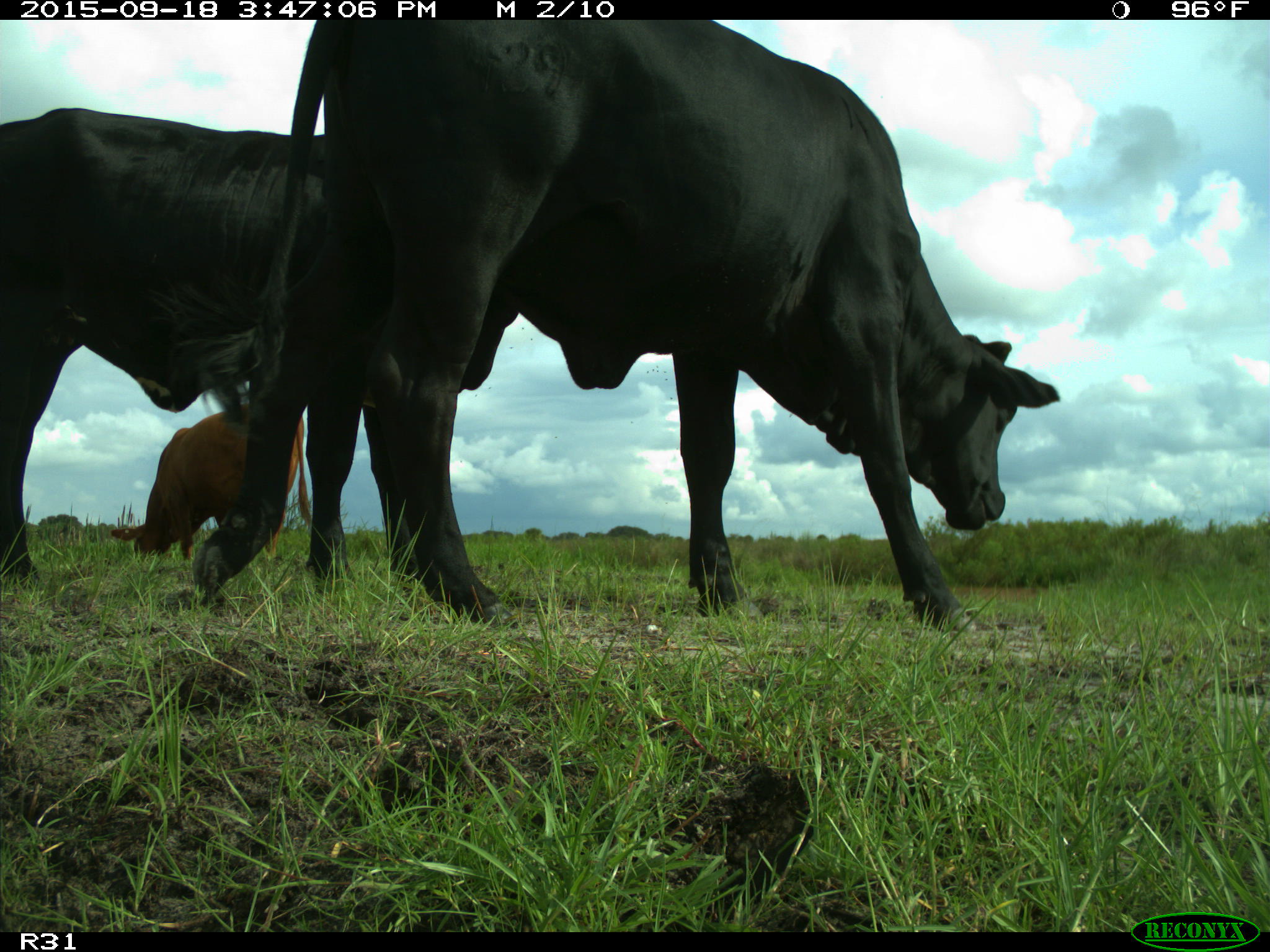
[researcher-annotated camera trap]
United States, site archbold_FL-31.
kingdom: Animalia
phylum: Chordata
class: Mammalia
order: Artiodactyla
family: Bovidae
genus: Bos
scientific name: Bos taurus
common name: domestic cow